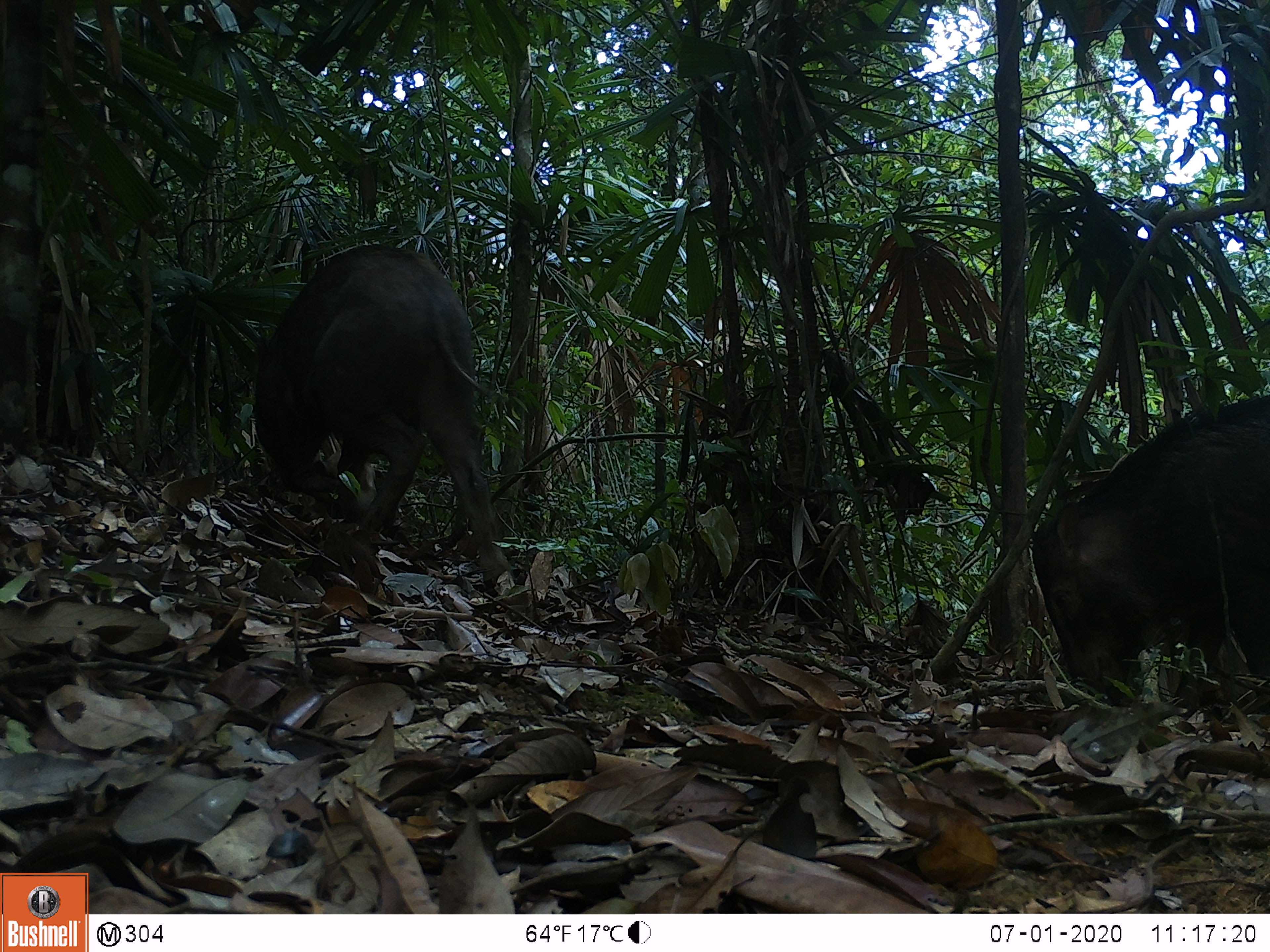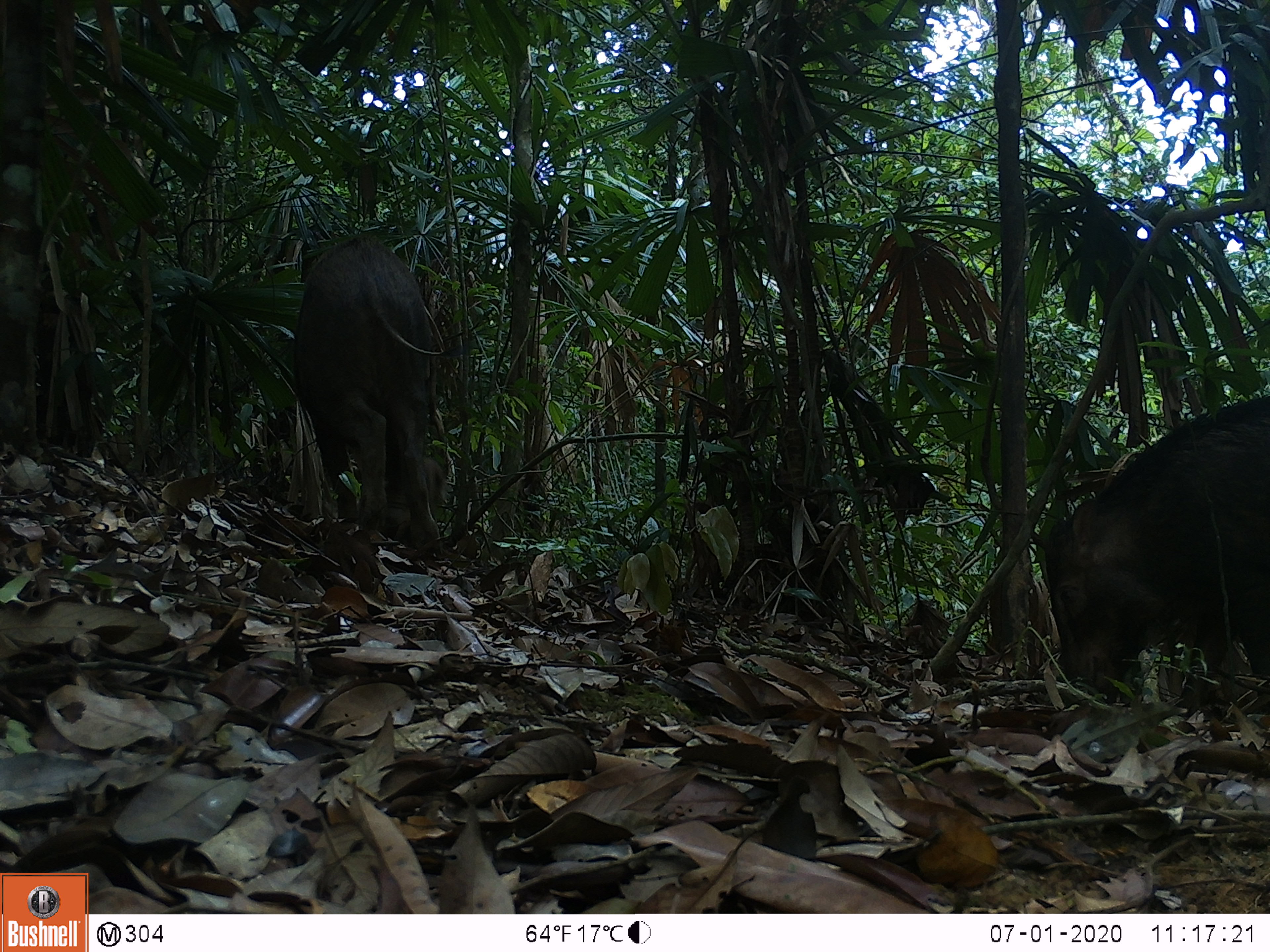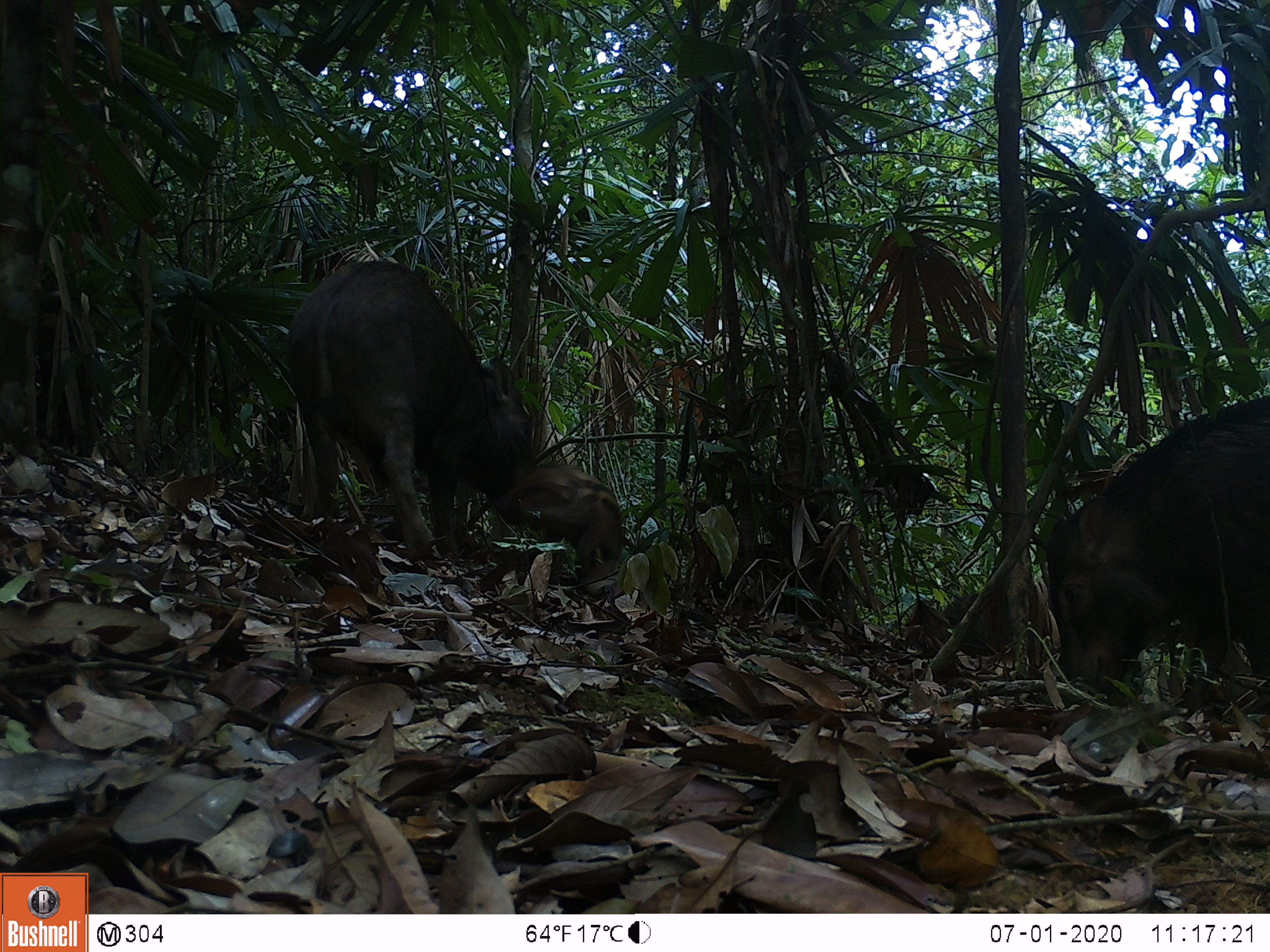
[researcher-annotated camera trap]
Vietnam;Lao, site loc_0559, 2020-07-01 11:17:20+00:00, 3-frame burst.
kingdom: Animalia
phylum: Chordata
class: Mammalia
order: Artiodactyla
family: Suidae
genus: Sus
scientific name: Sus scrofa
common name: eurasian wild pig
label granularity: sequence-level